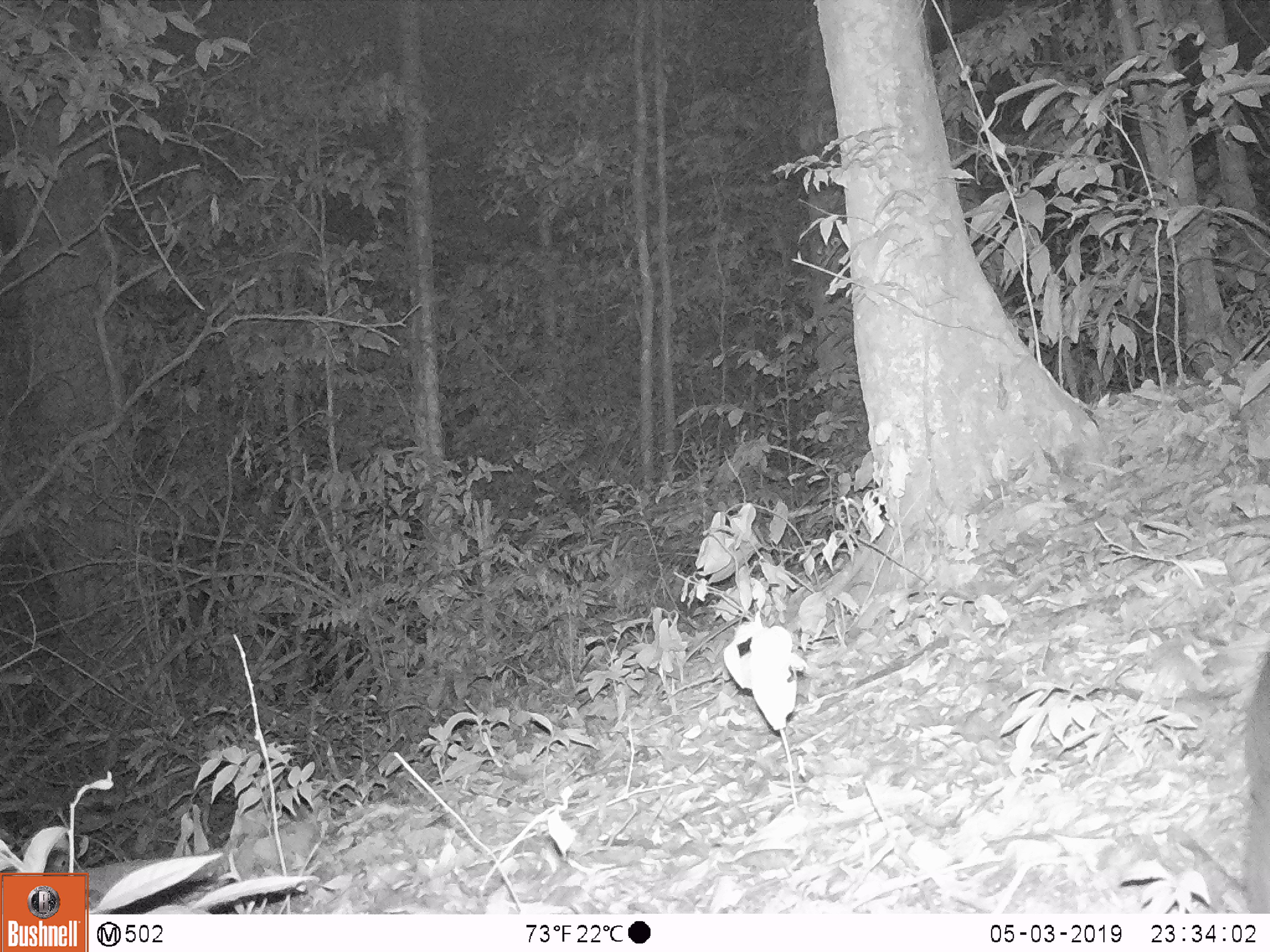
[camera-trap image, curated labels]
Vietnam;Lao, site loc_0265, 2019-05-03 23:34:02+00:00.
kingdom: Animalia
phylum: Chordata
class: Mammalia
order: Carnivora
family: Viverridae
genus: Paguma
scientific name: Paguma larvata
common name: masked palm civet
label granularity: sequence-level